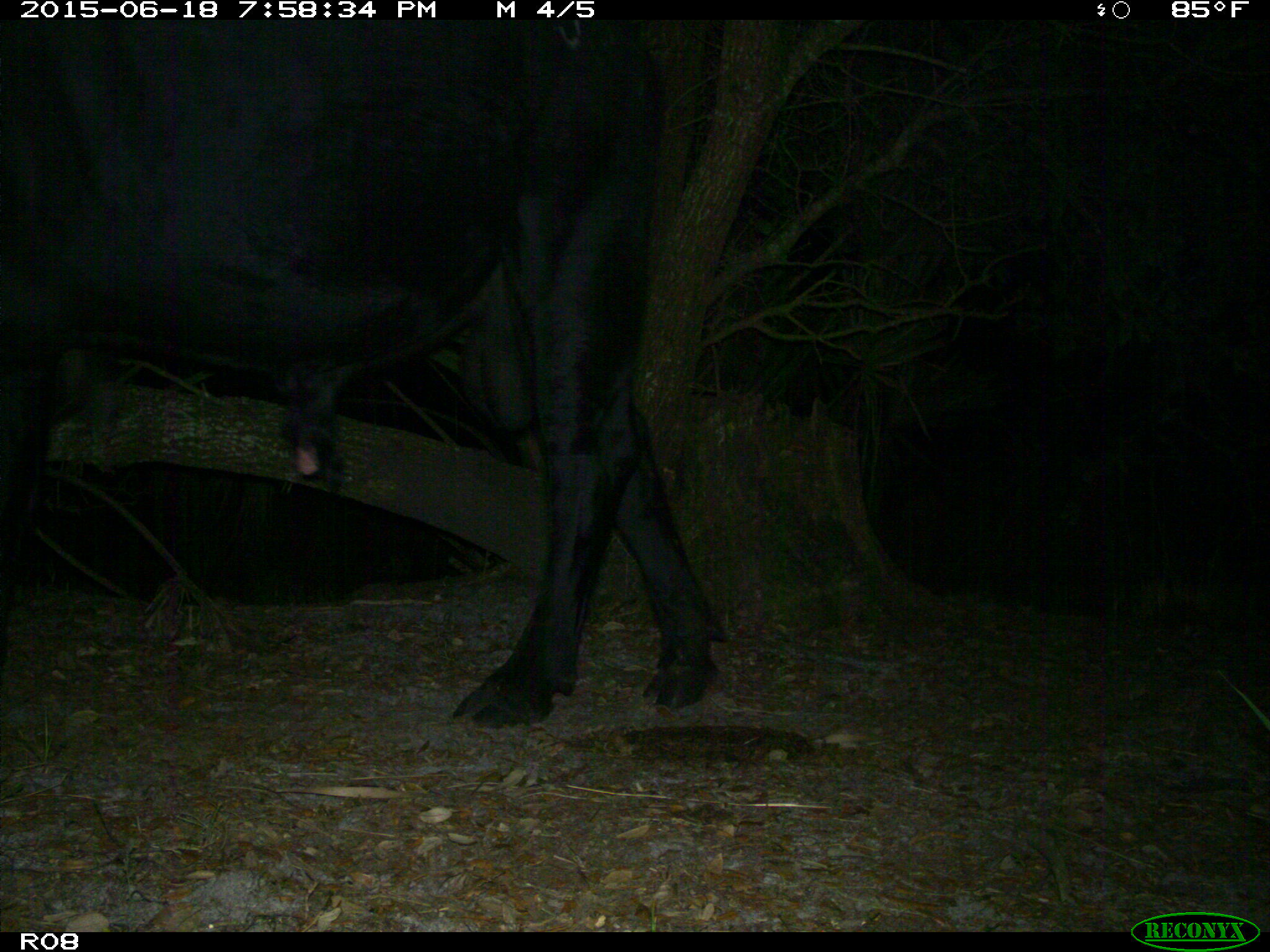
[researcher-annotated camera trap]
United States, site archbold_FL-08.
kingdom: Animalia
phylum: Chordata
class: Mammalia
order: Artiodactyla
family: Bovidae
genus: Bos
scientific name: Bos taurus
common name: domestic cow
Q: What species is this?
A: Bos taurus (domestic cow).